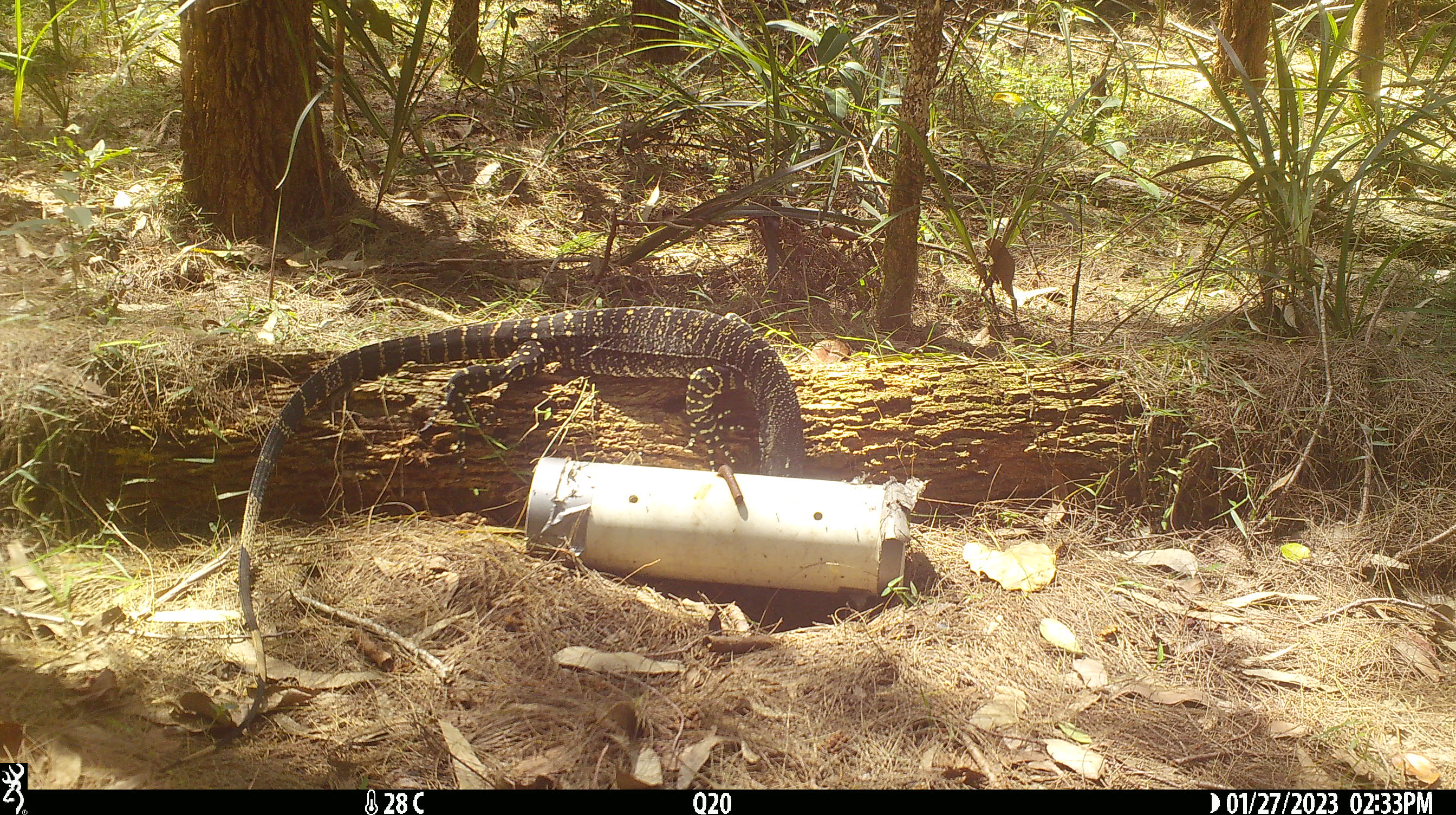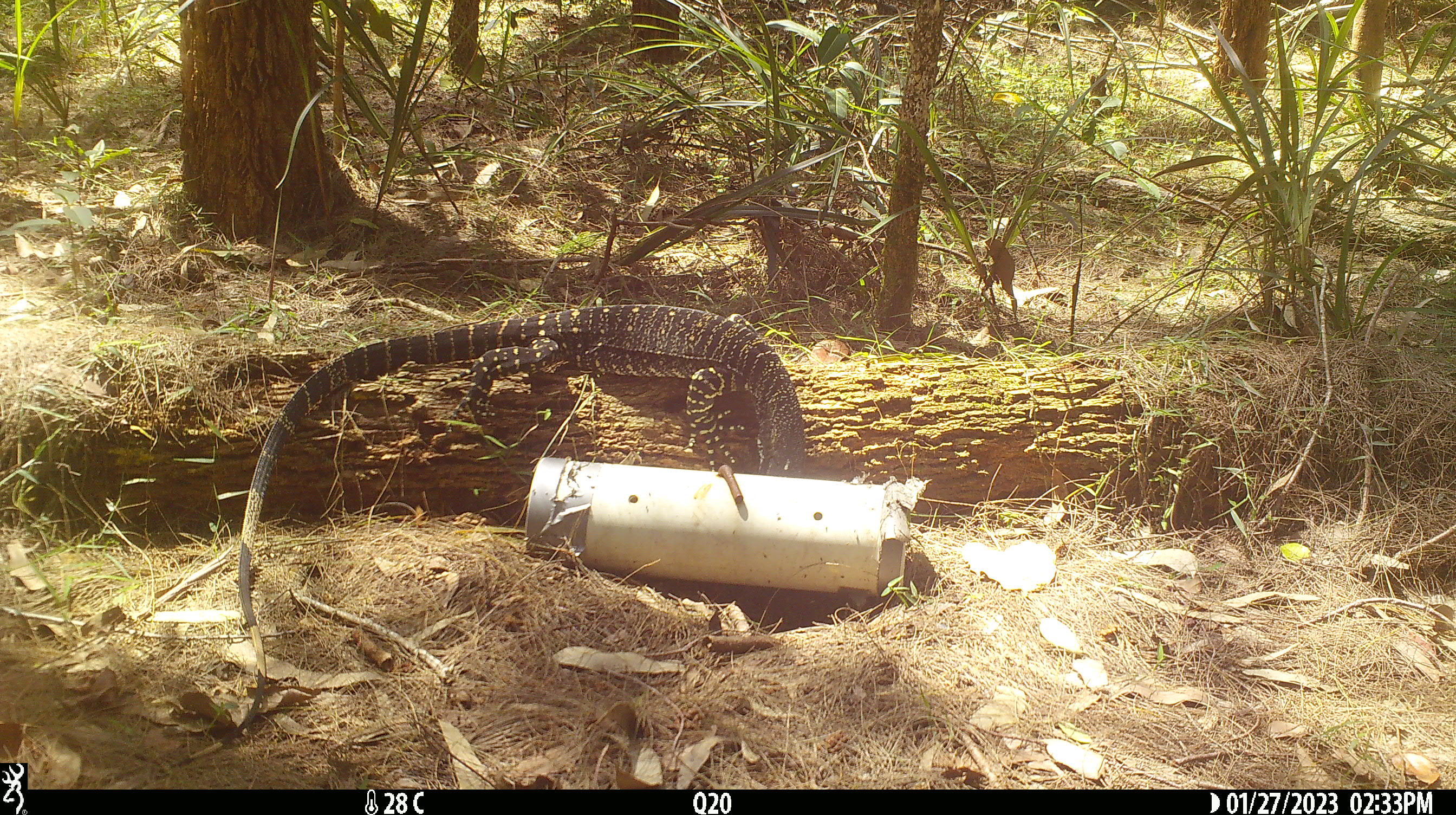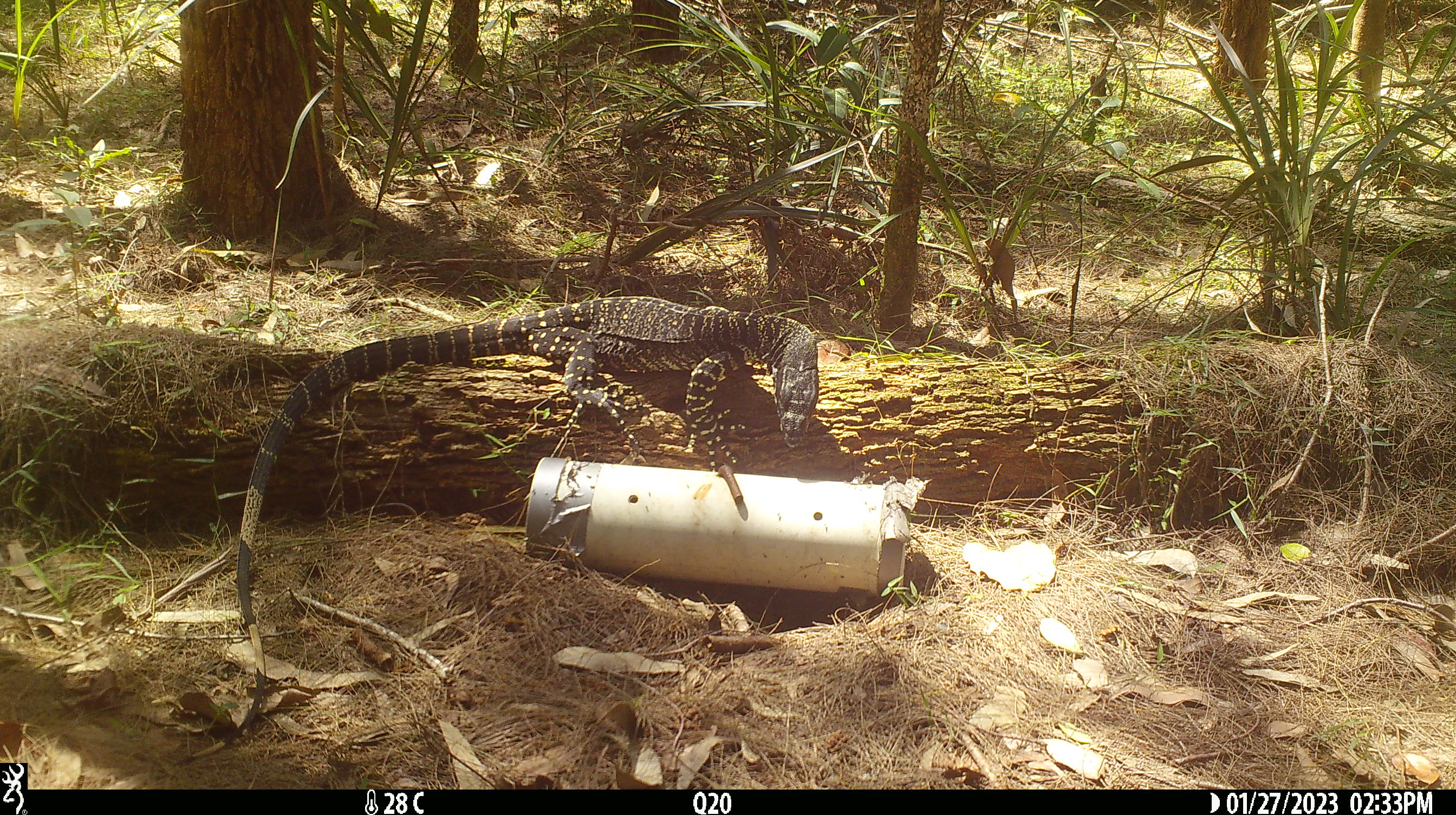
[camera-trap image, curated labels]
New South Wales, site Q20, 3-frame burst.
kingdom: Animalia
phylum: Chordata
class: Reptilia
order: Squamata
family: Varanidae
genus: Varanus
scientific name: Varanus varius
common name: lace monitor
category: goanna